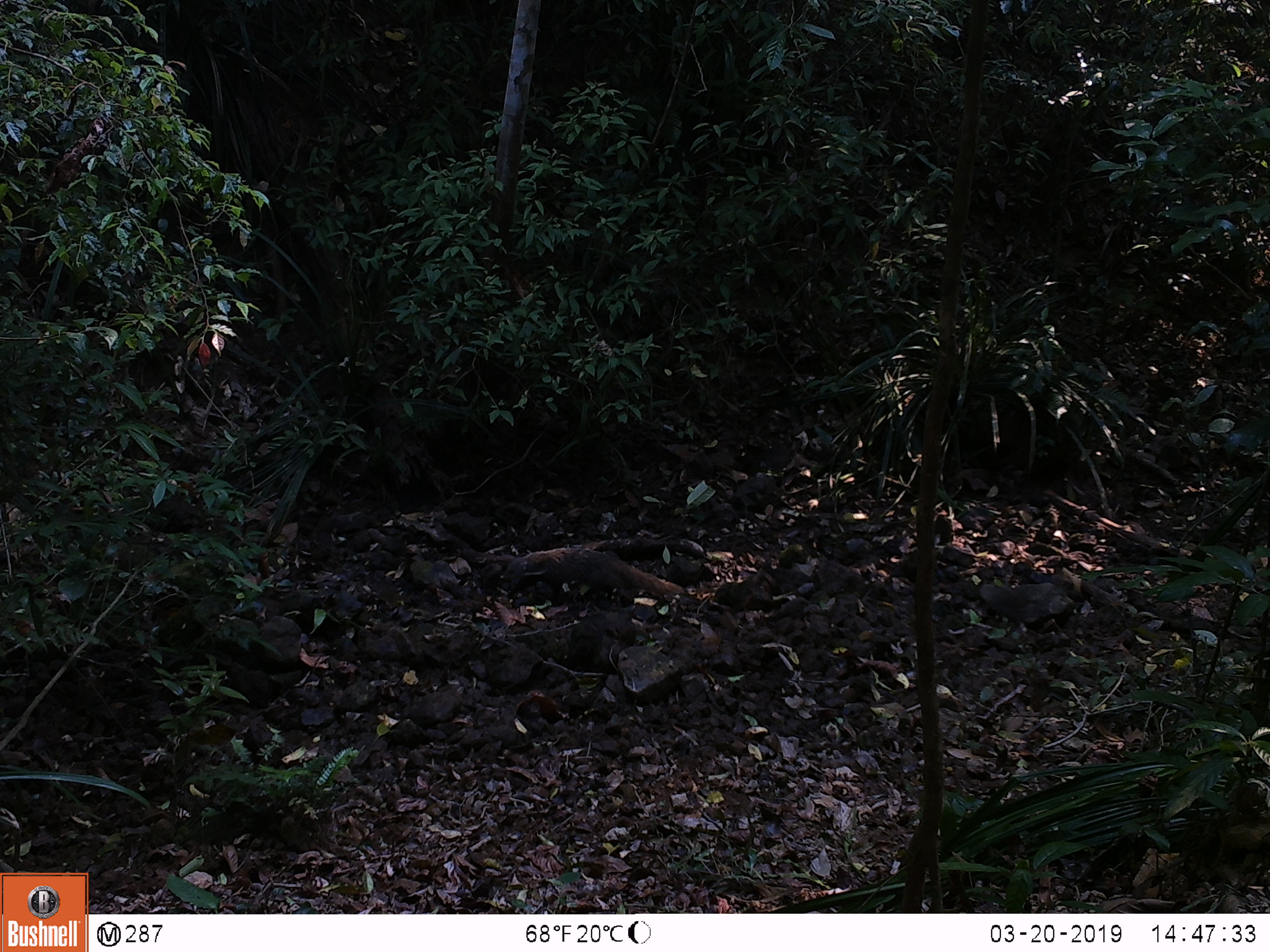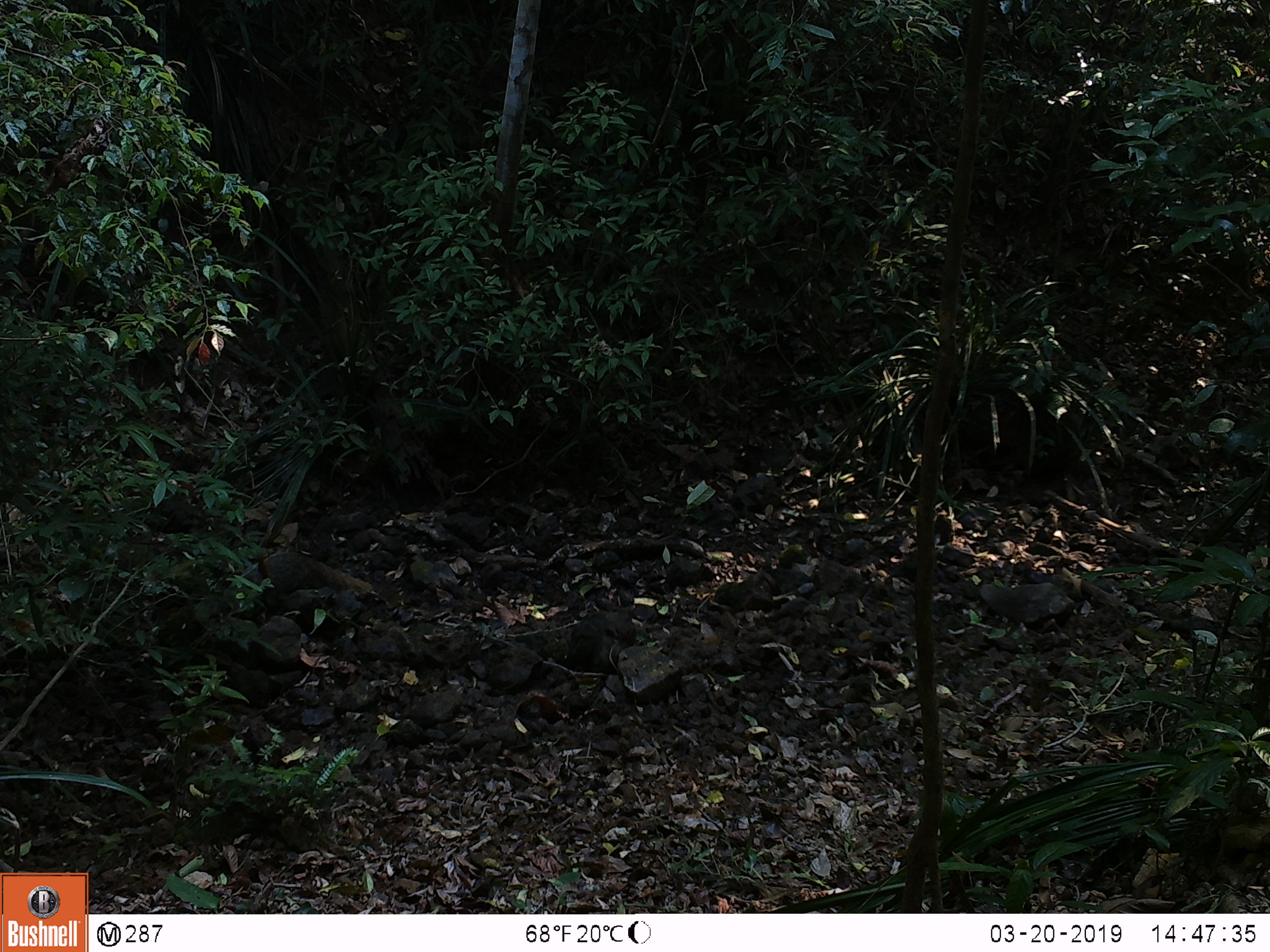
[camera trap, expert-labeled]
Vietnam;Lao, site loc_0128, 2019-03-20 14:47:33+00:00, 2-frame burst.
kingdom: Animalia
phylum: Chordata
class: Mammalia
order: Carnivora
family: Herpestidae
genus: Urva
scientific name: Urva urva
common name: crab-eating mongoose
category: crab eating mongoose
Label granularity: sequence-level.